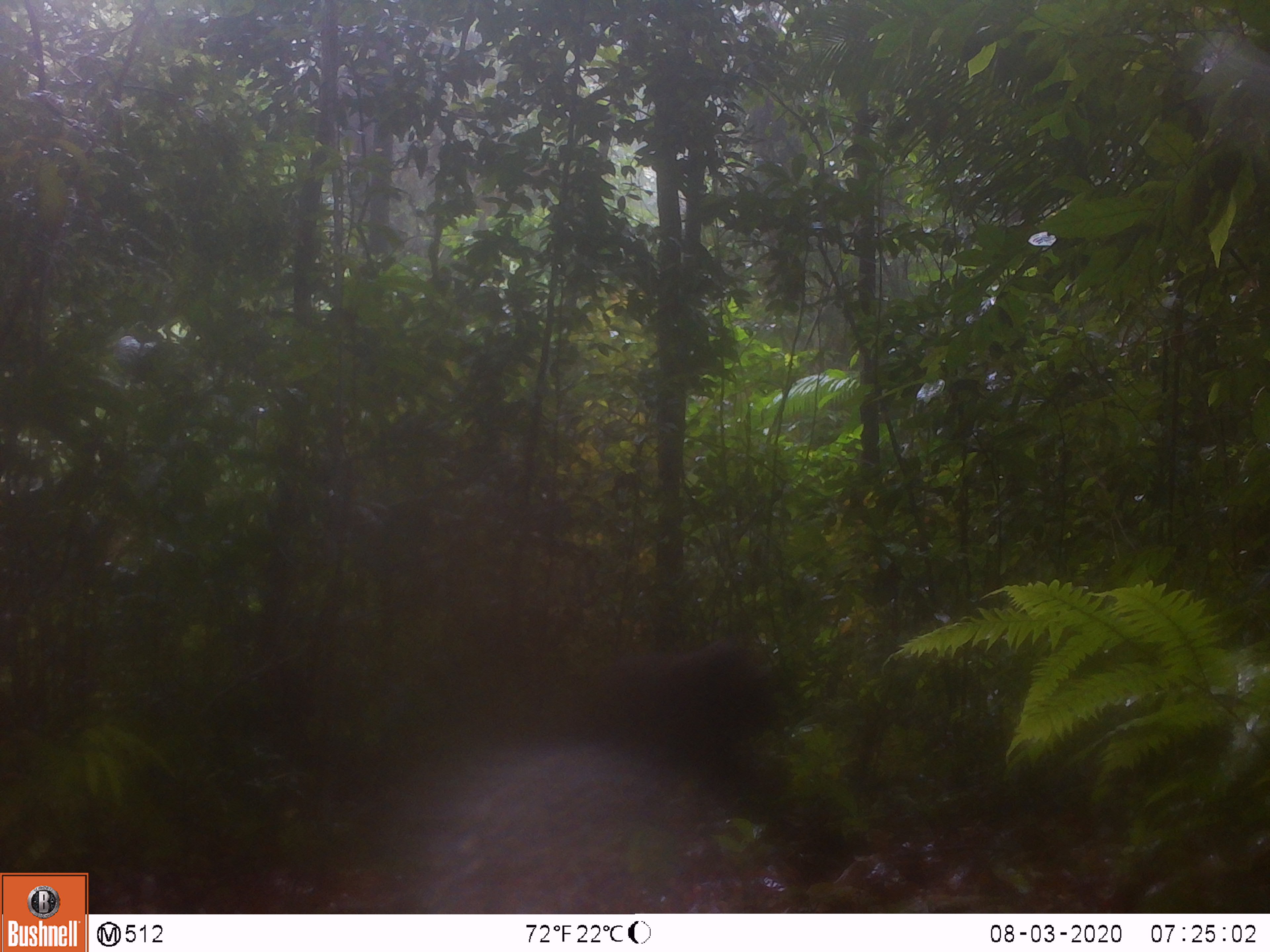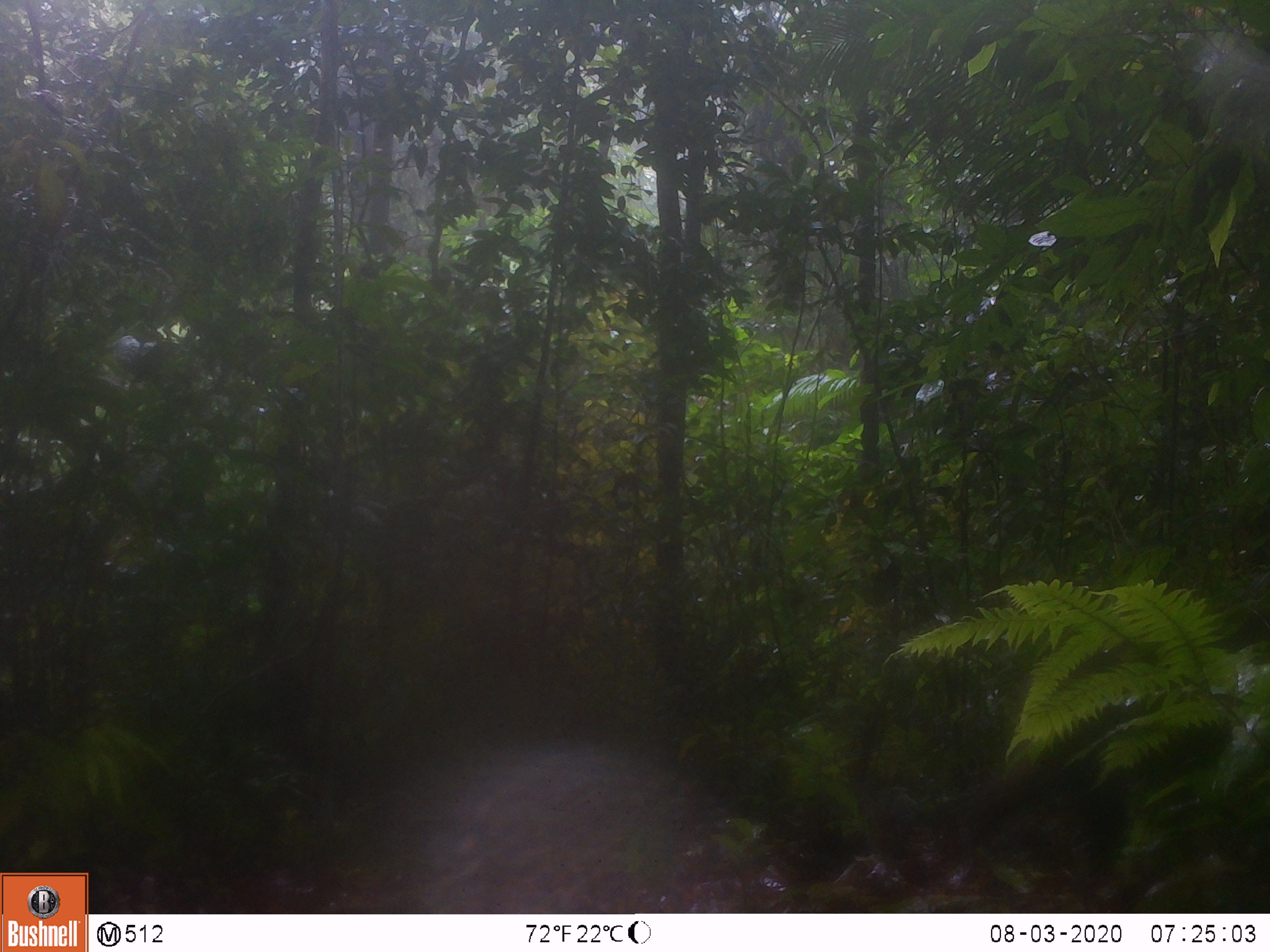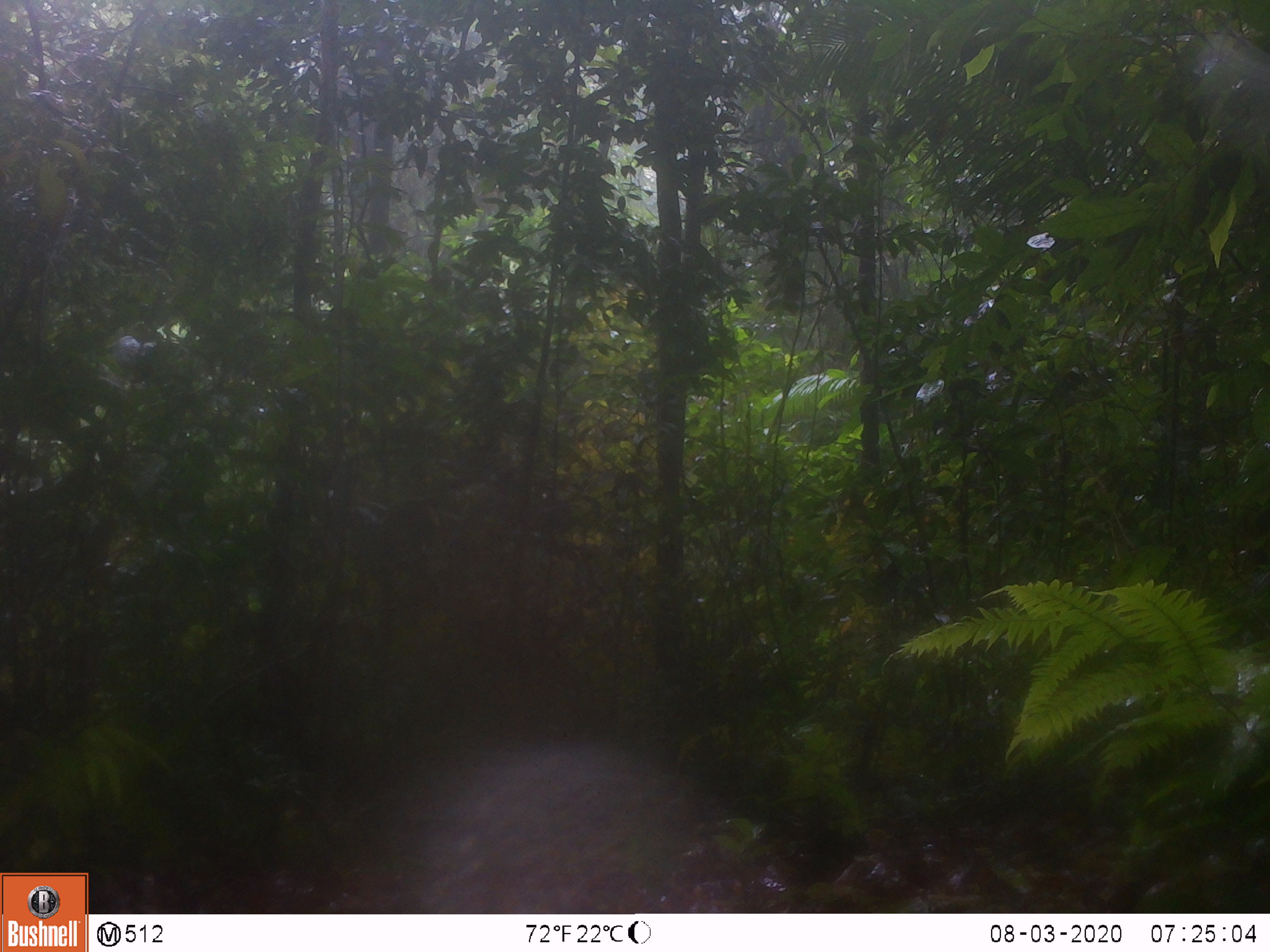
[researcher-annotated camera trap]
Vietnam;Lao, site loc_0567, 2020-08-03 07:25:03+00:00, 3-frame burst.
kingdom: Animalia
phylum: Chordata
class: Mammalia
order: Primates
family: Cercopithecidae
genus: Macaca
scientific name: Macaca arctoides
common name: stump-tailed macaque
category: stump tailed macaque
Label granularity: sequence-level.